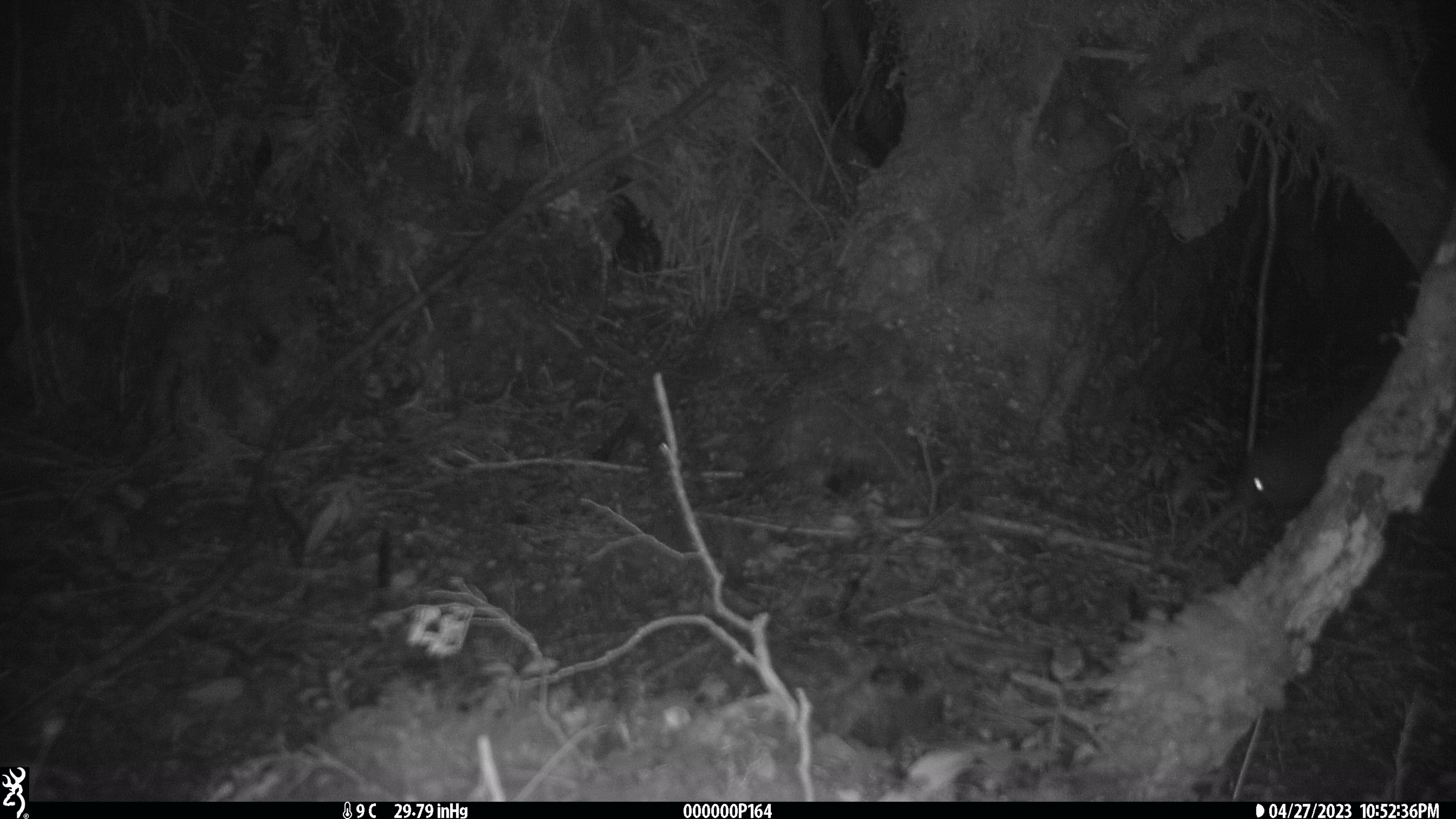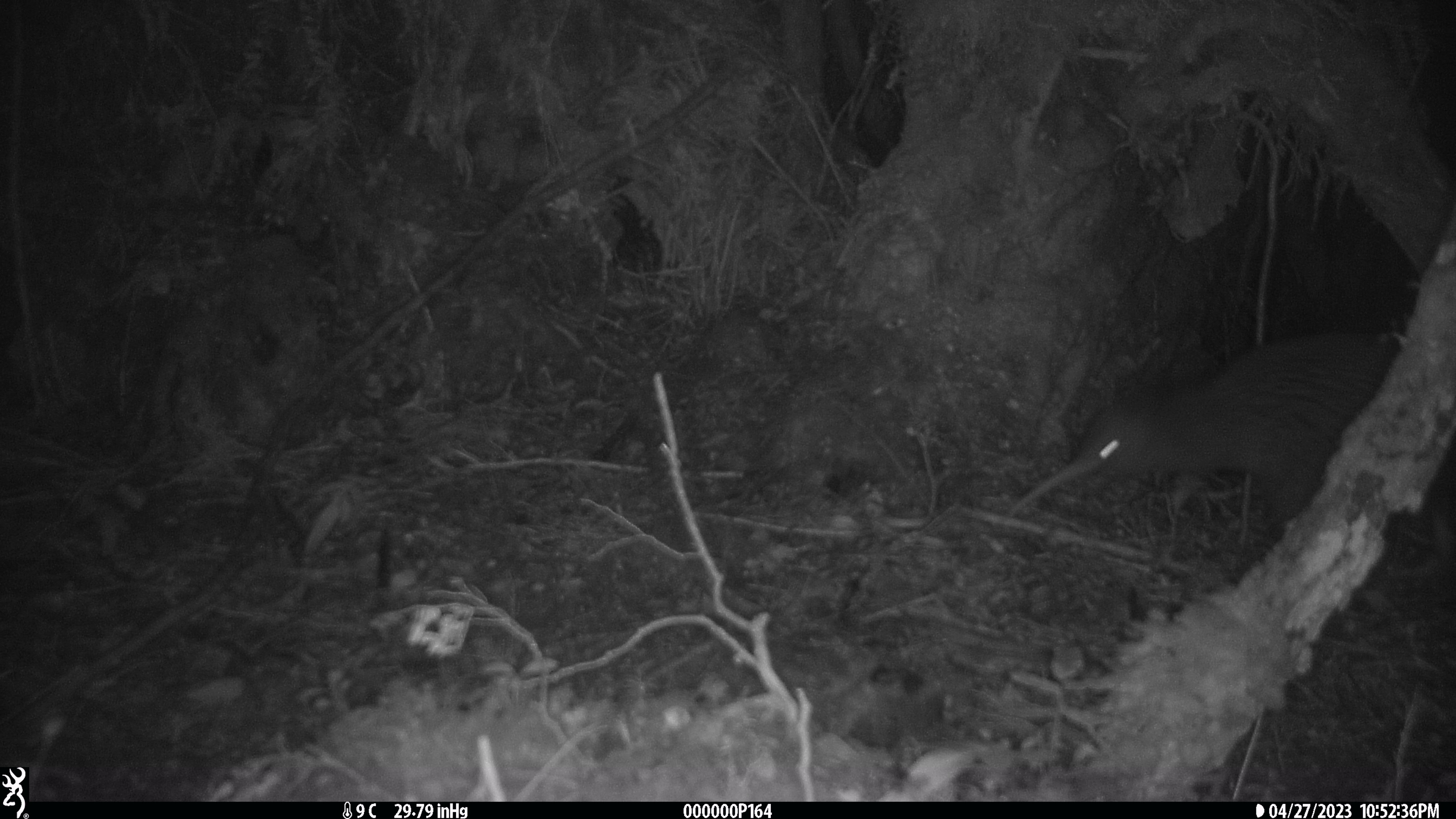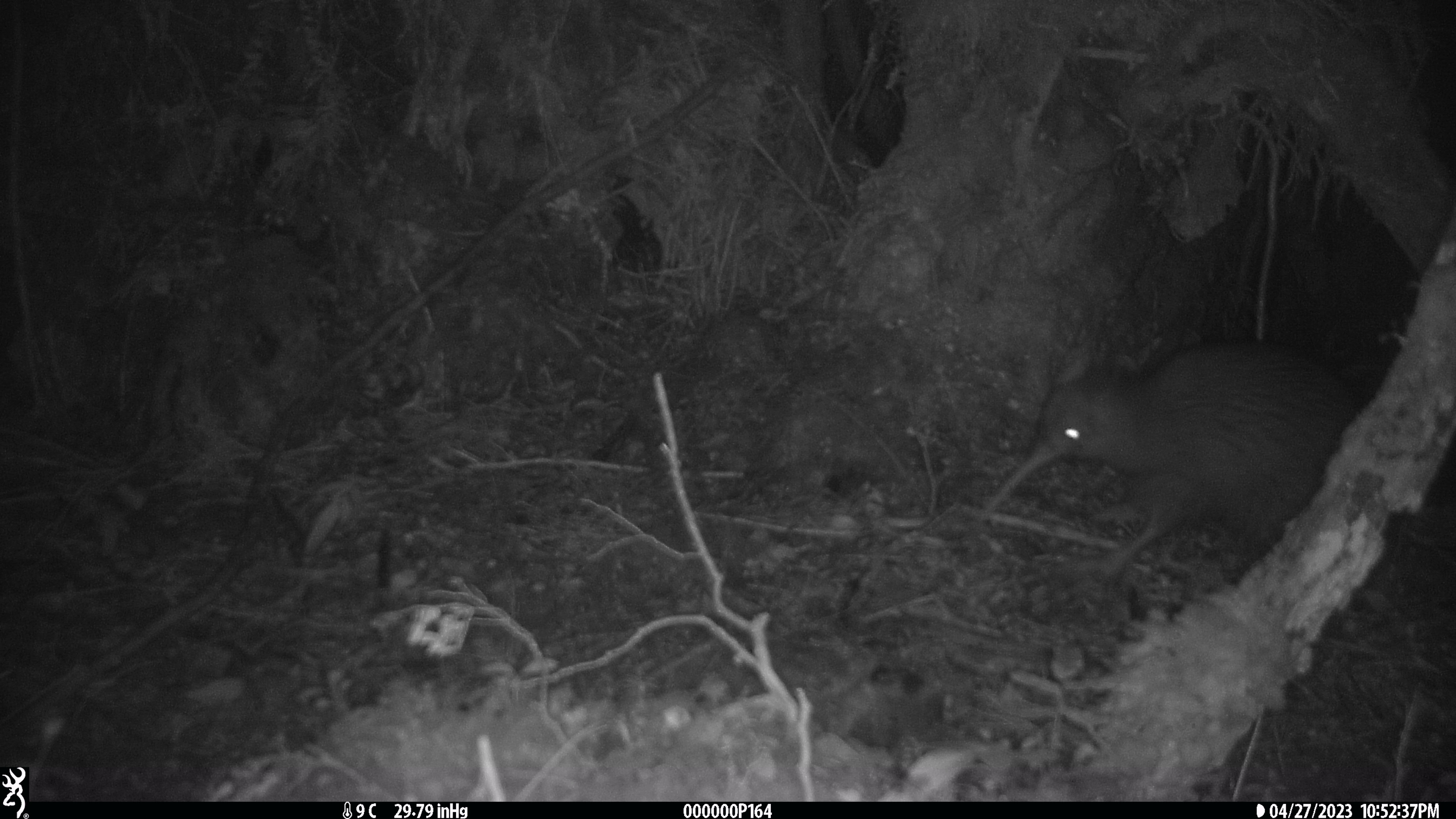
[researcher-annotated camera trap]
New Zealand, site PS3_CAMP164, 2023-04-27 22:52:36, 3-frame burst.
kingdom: Animalia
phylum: Chordata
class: Aves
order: Apterygiformes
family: Apterygidae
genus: Apteryx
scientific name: Apteryx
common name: kiwi